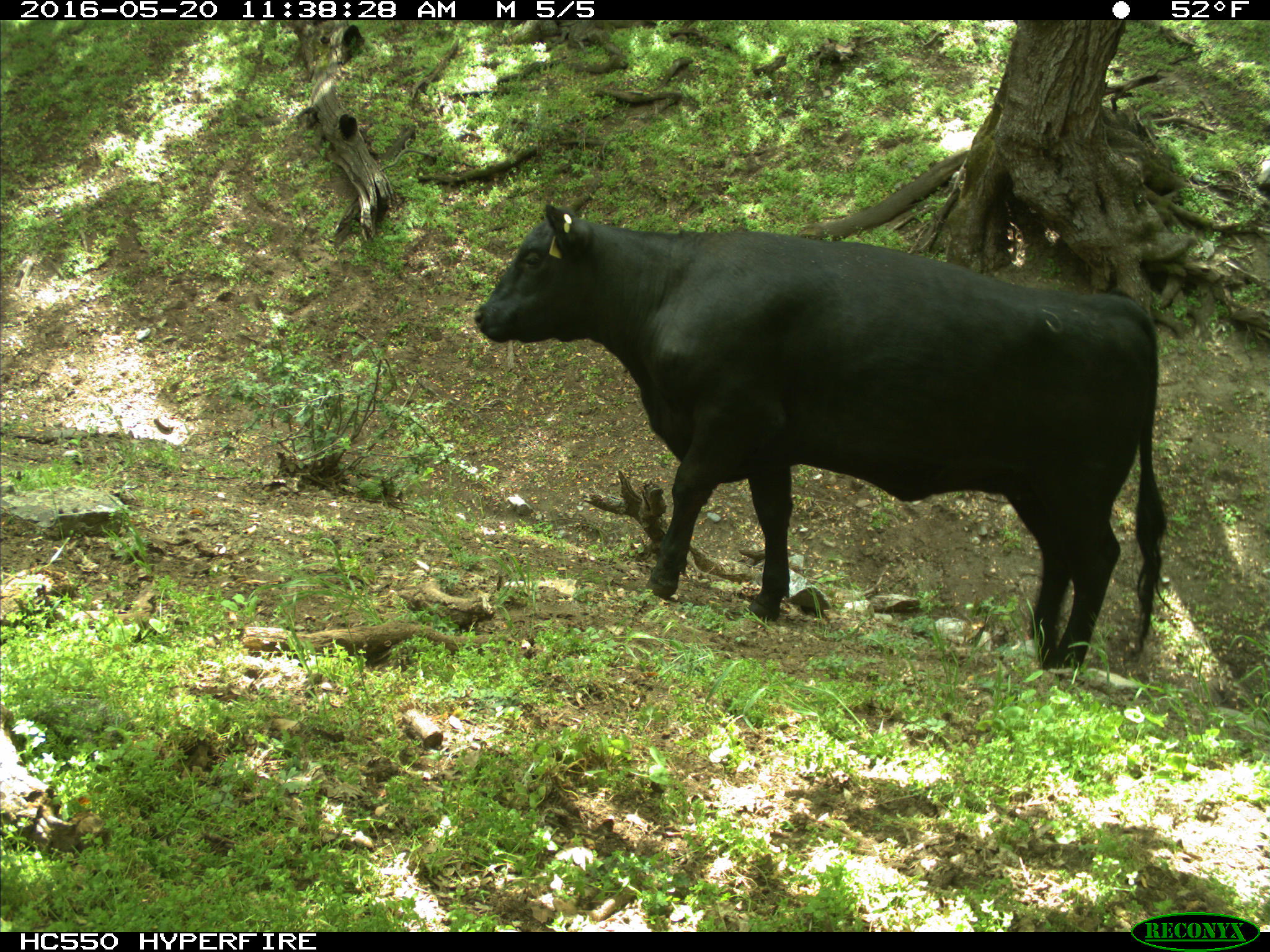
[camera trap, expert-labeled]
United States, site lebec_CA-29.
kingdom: Animalia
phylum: Chordata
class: Mammalia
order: Artiodactyla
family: Bovidae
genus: Bos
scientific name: Bos taurus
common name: domestic cow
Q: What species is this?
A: Bos taurus (domestic cow).